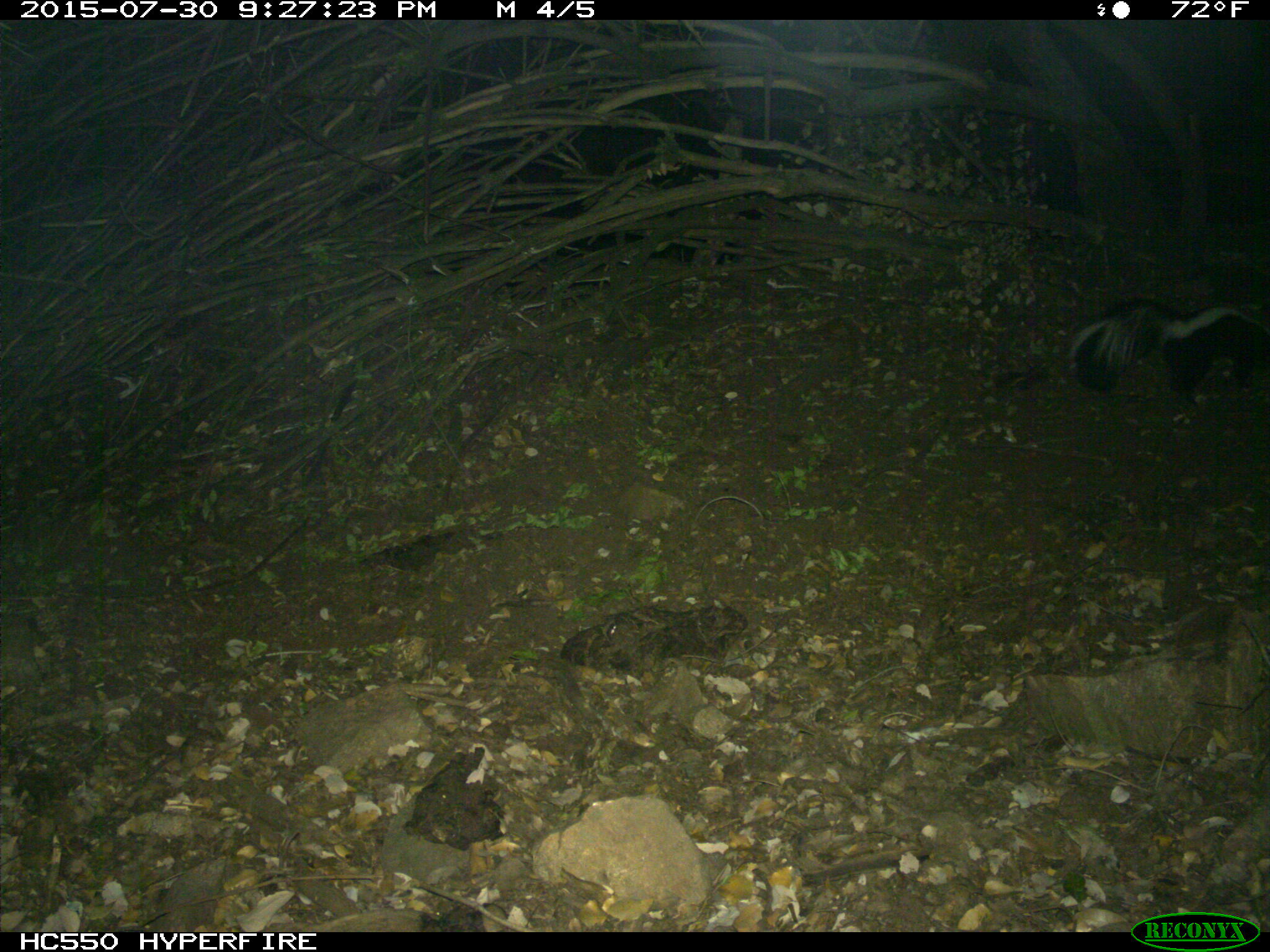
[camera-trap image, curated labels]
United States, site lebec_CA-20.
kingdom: Animalia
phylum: Chordata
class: Mammalia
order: Carnivora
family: Mephitidae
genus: Mephitis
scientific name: Mephitis mephitis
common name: striped skunk